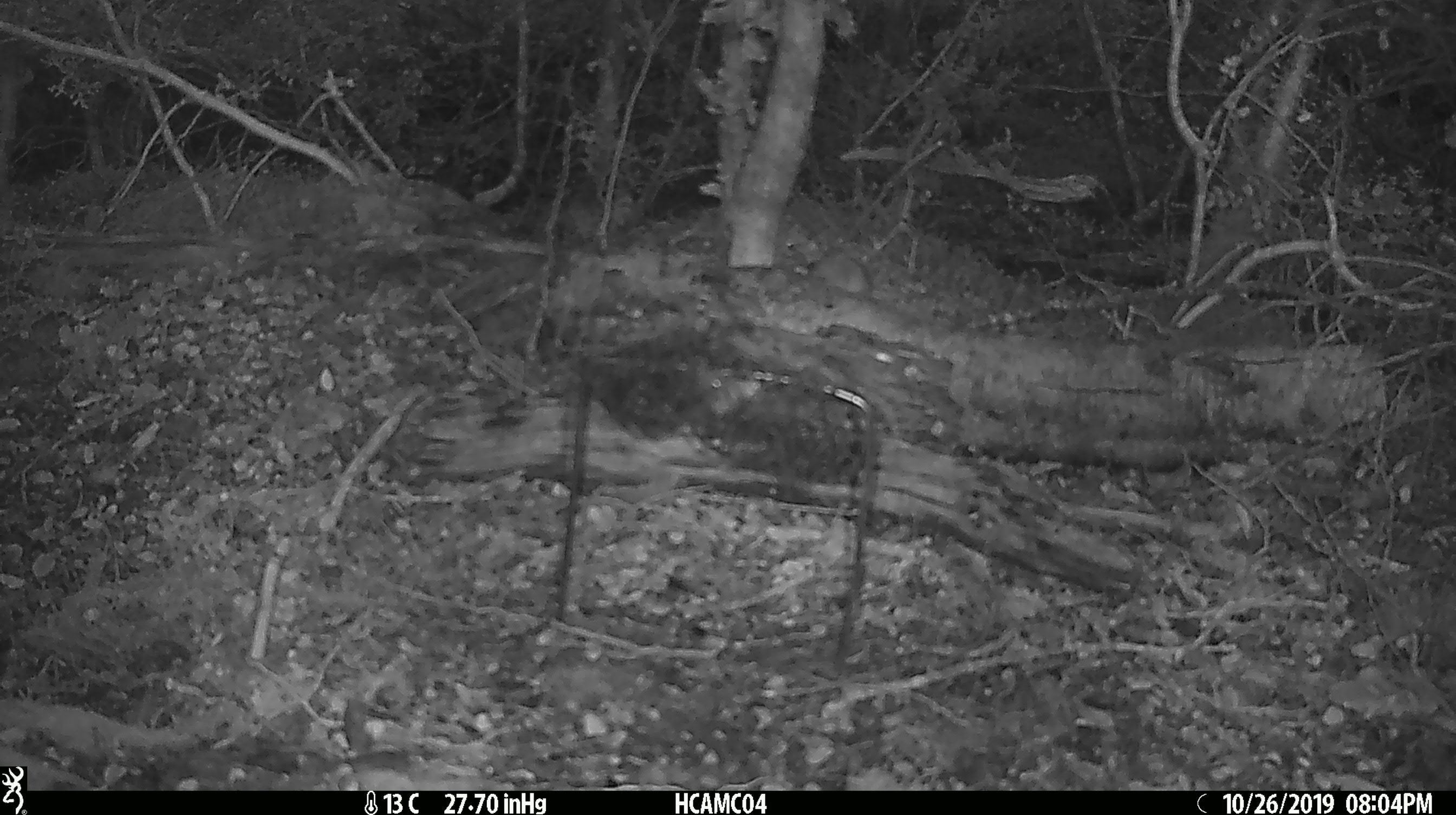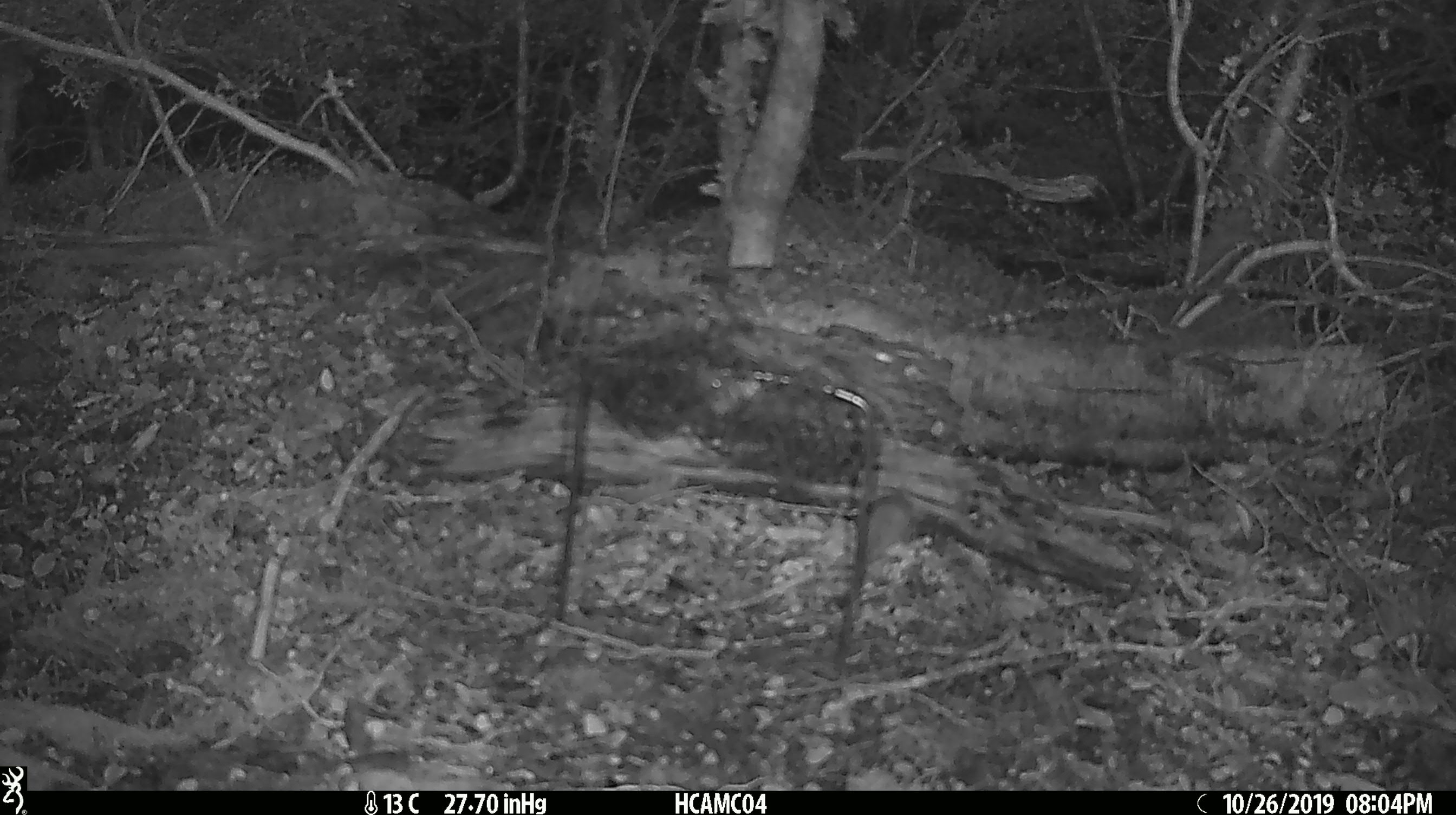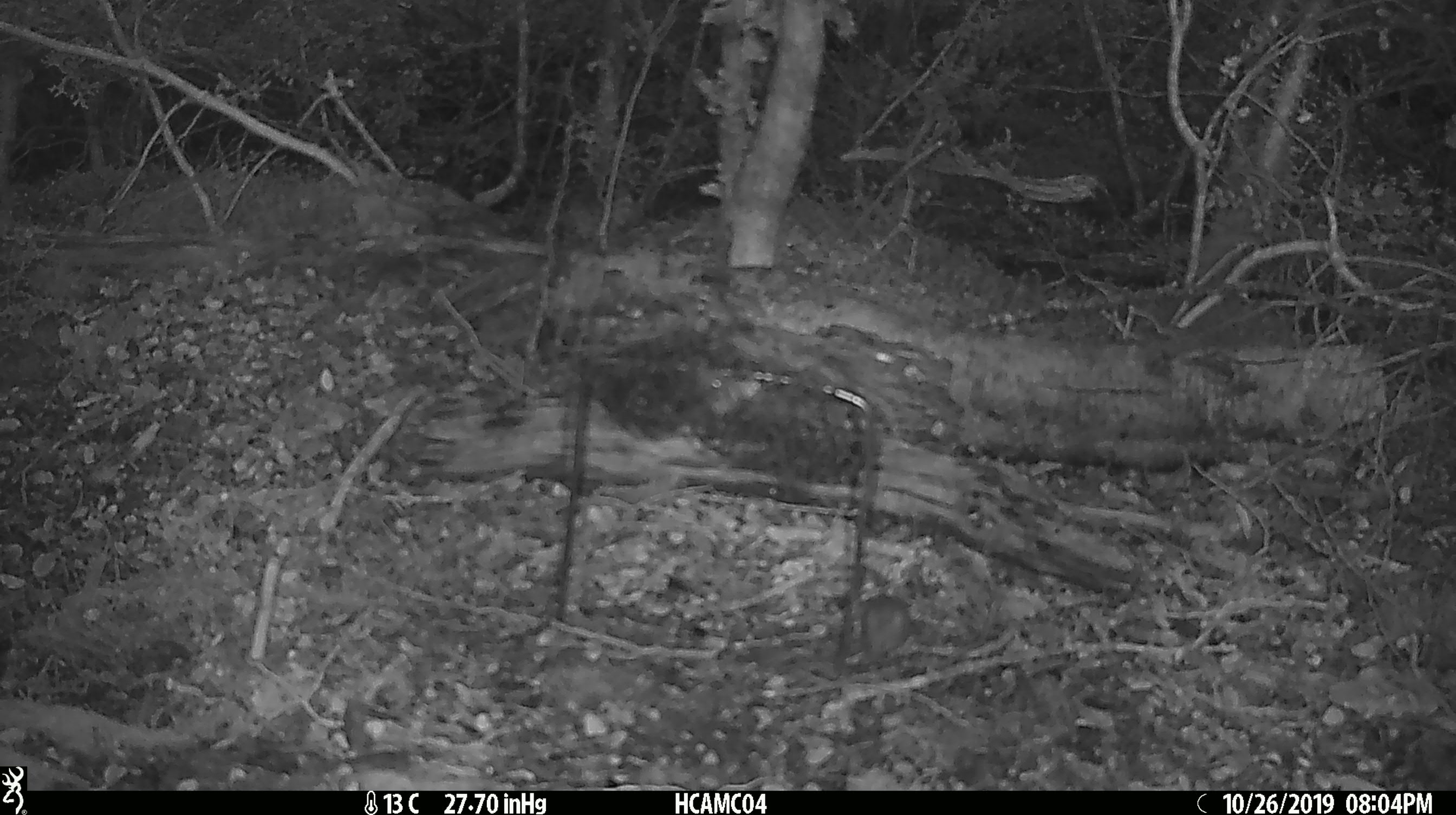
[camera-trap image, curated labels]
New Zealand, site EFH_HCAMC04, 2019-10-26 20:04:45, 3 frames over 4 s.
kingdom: Animalia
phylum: Chordata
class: Mammalia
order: Rodentia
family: Muridae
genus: Mus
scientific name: Mus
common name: mouse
Mouse (Mus).